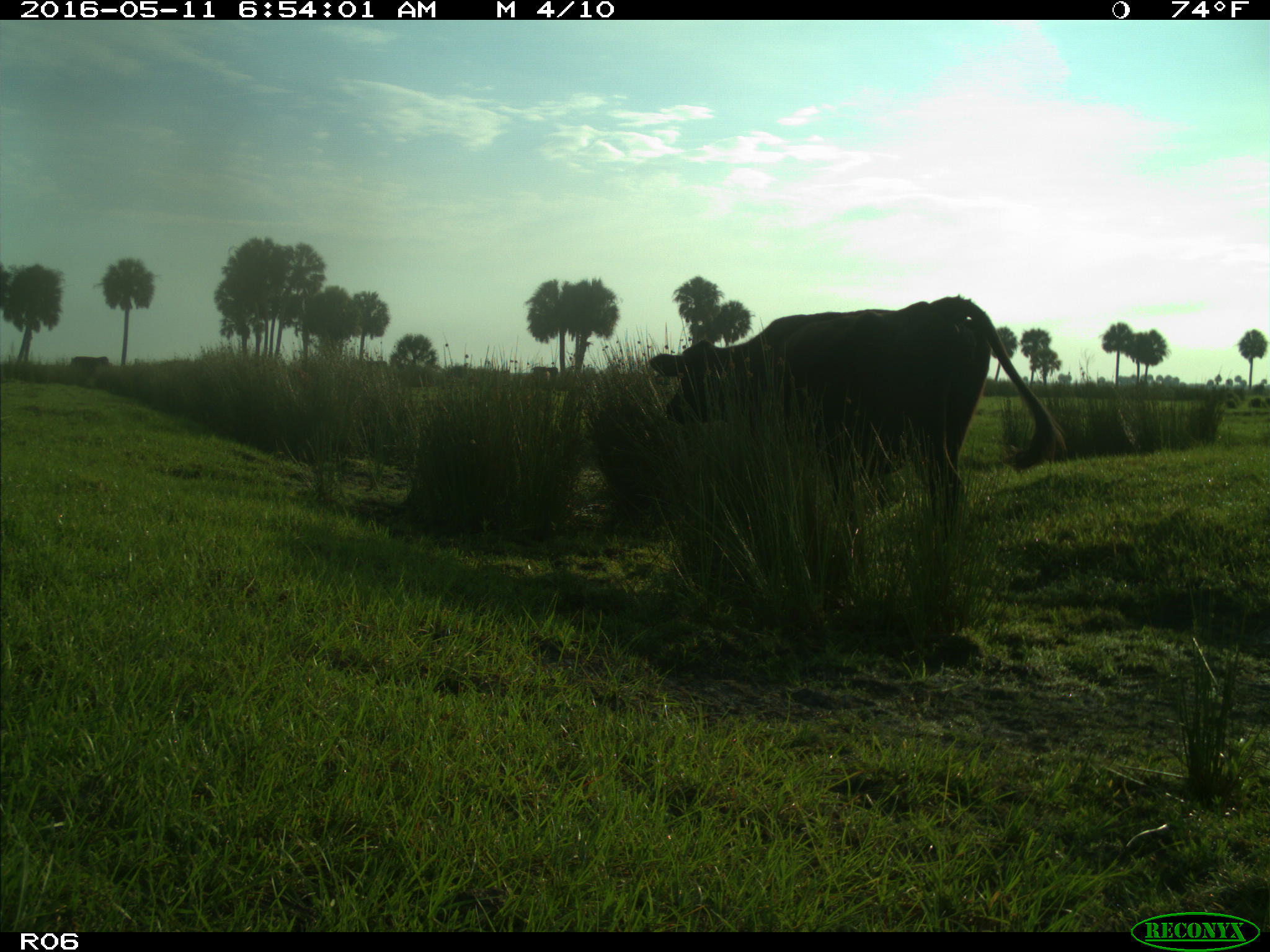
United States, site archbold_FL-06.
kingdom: Animalia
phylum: Chordata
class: Mammalia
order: Artiodactyla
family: Bovidae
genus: Bos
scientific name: Bos taurus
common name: domestic cow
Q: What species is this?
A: Bos taurus (domestic cow).